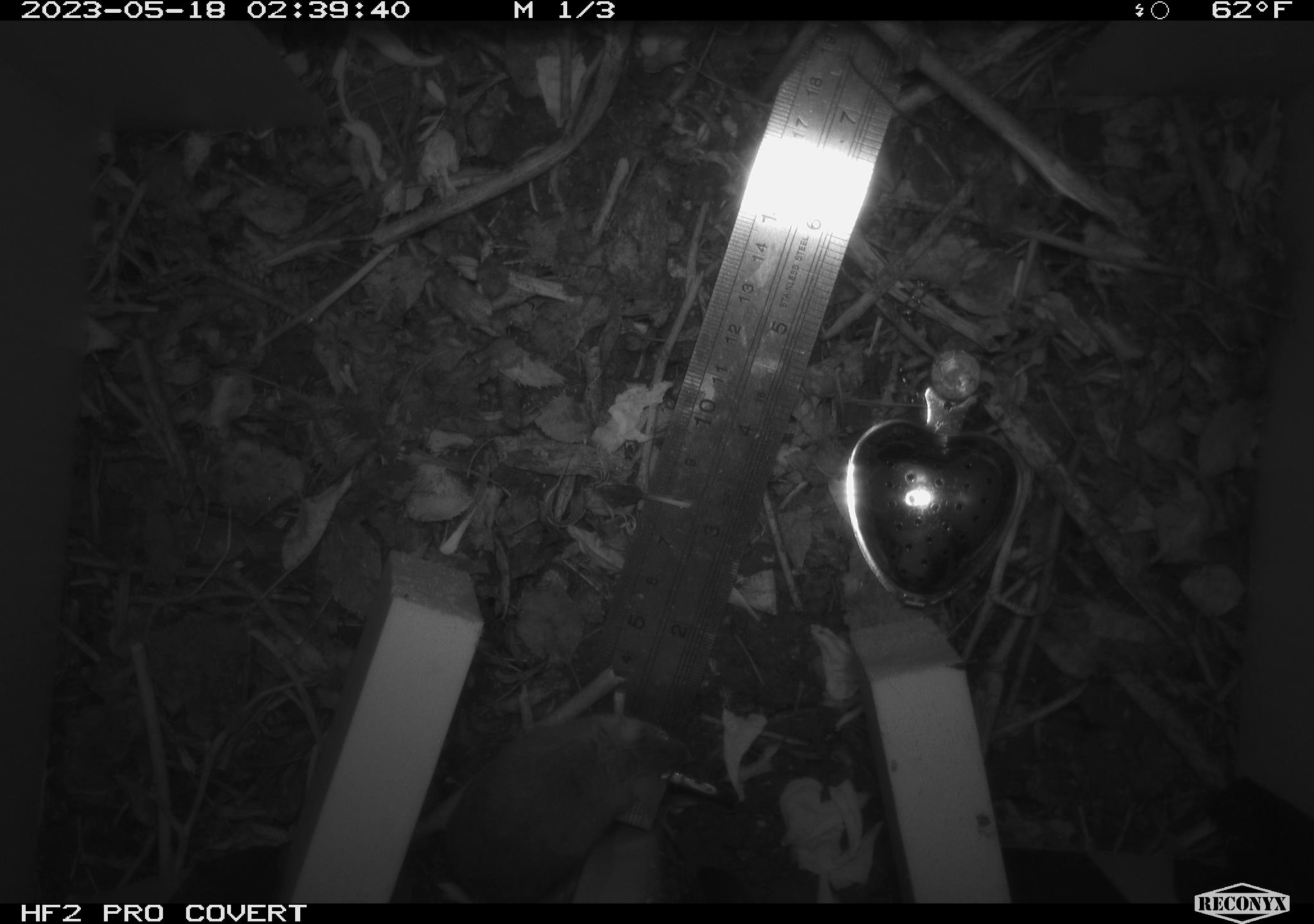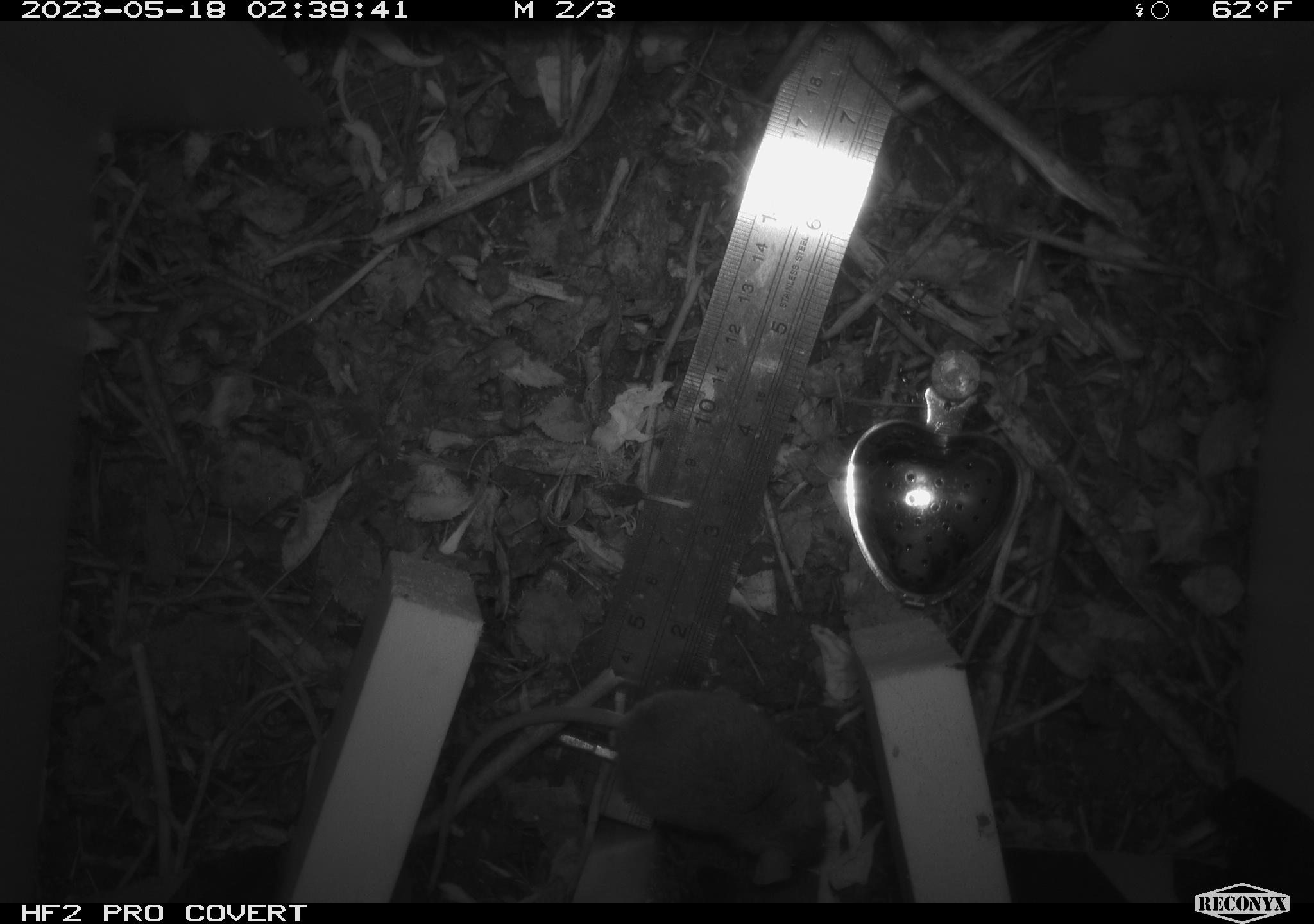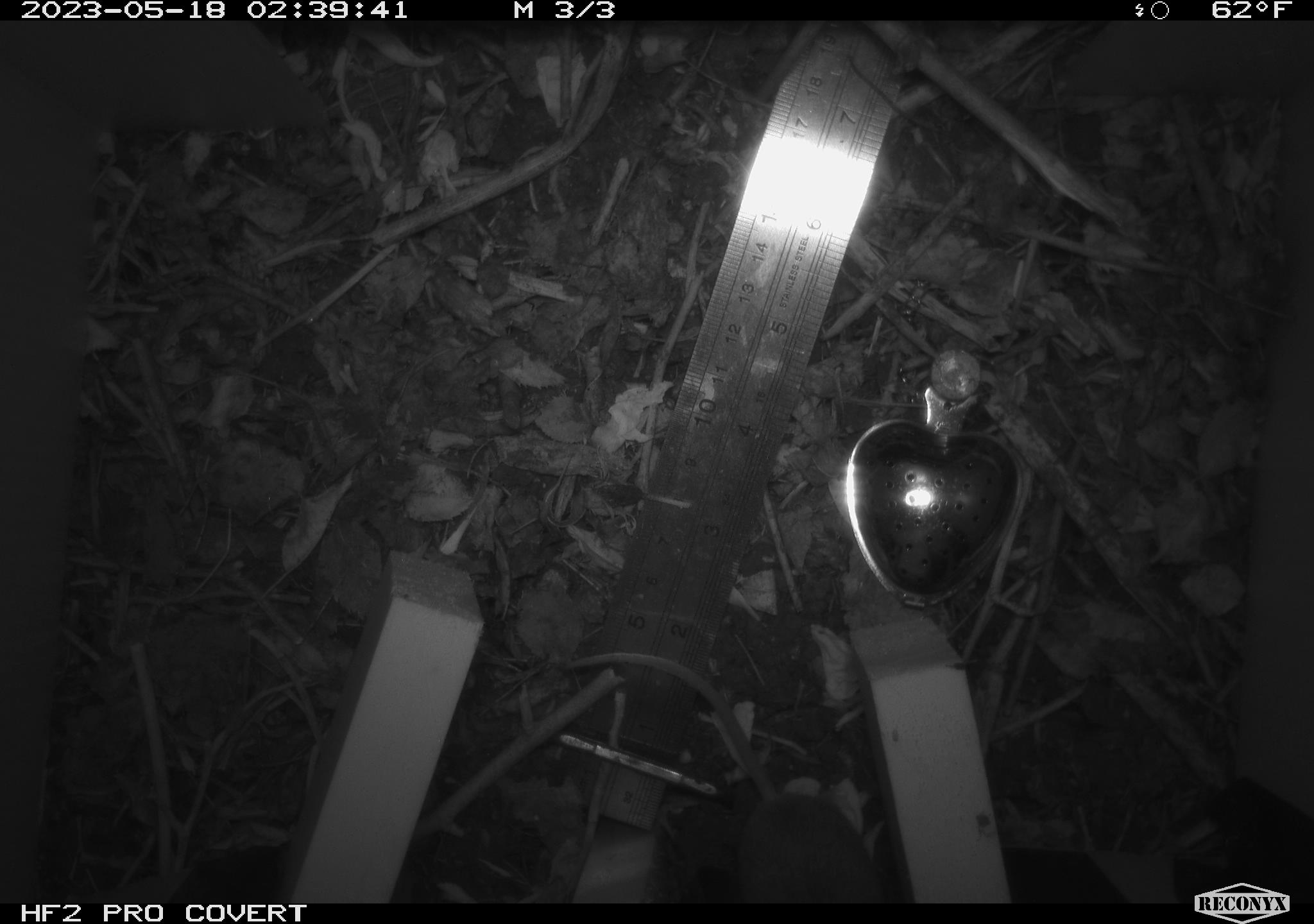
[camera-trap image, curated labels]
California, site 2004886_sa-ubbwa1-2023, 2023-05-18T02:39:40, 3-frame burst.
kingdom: Animalia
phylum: Chordata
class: Mammalia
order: Rodentia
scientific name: Rodentia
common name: mouse species